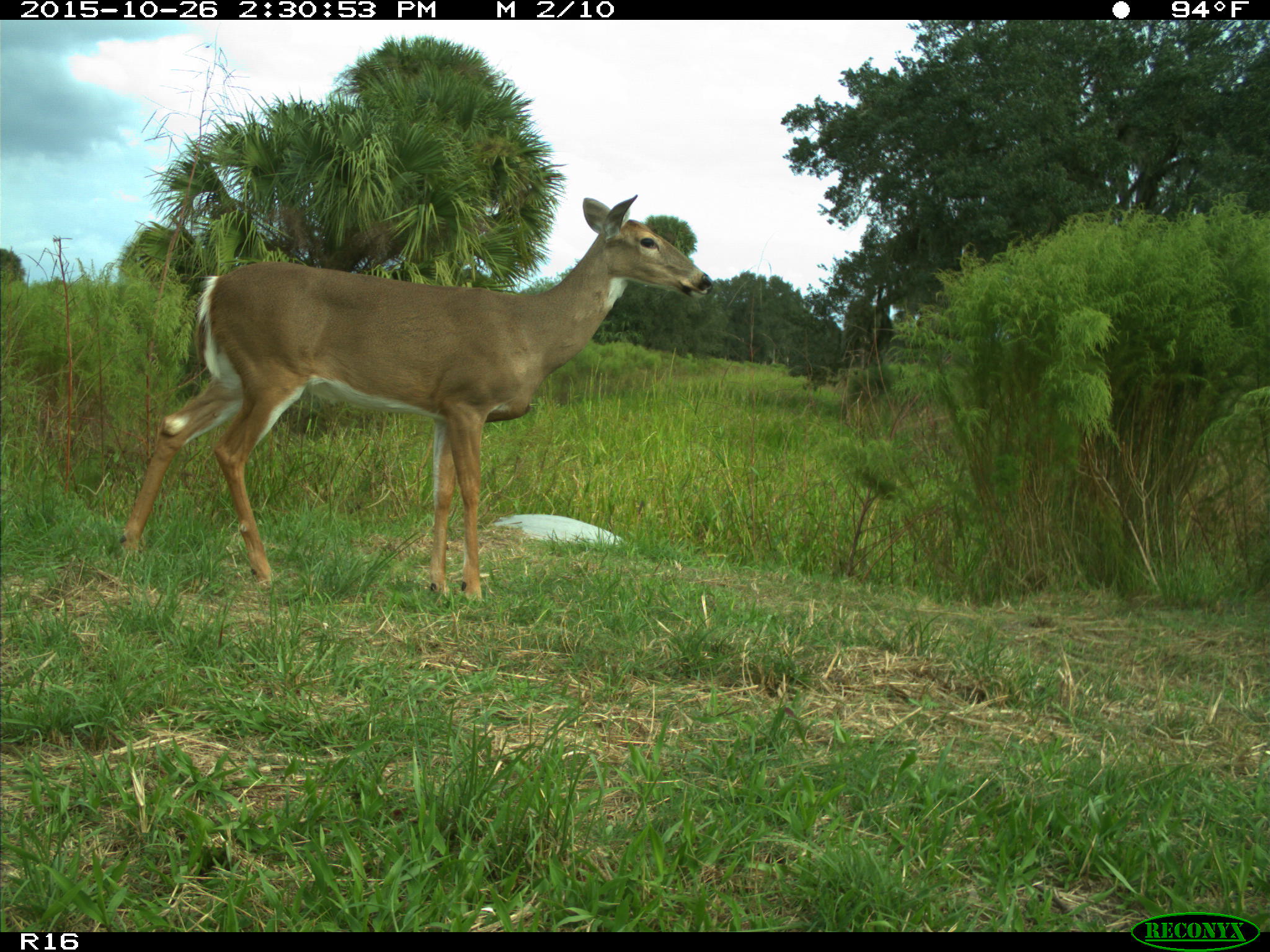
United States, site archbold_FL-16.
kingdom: Animalia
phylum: Chordata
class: Mammalia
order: Artiodactyla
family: Cervidae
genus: Odocoileus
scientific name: Odocoileus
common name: deer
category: unidentified deer